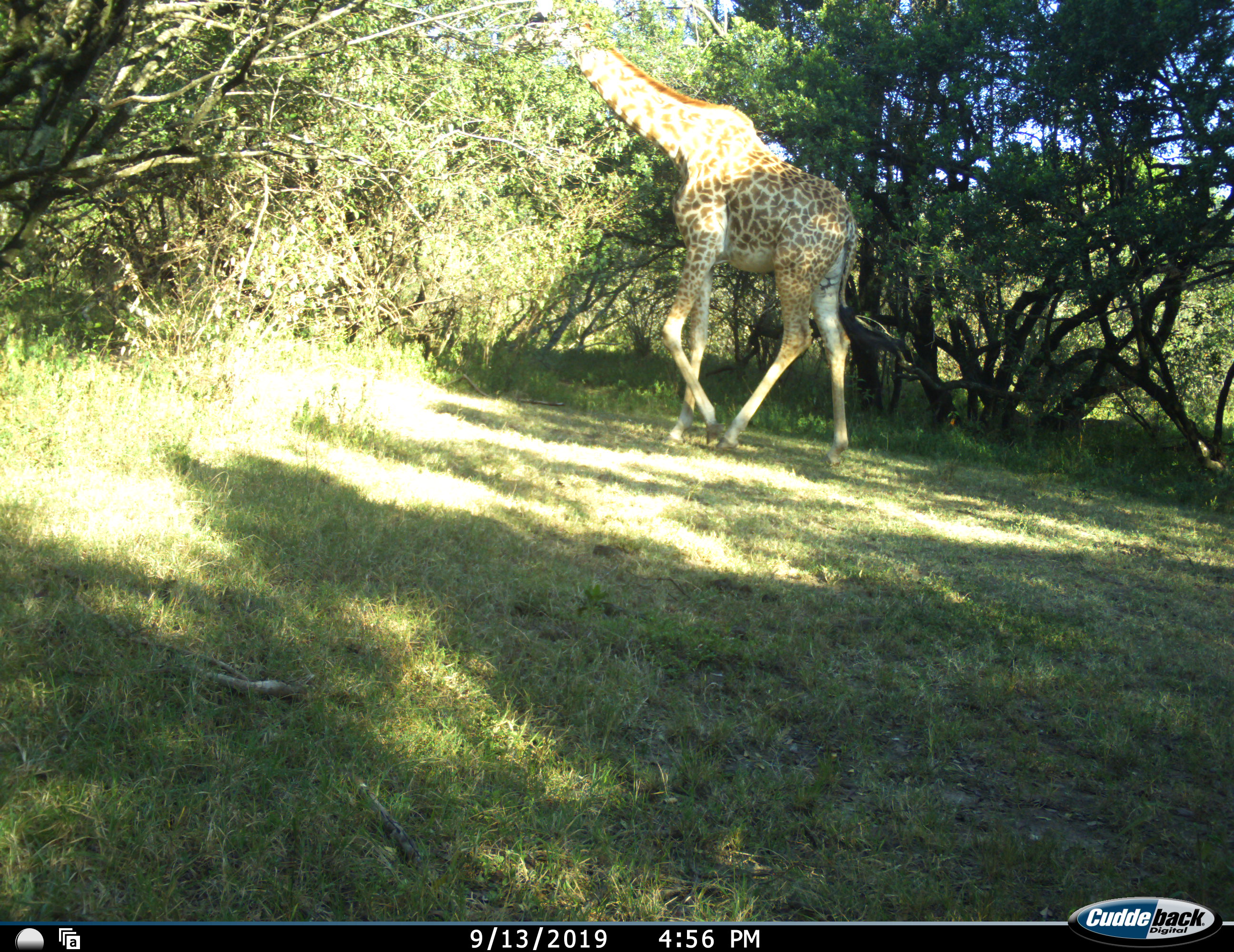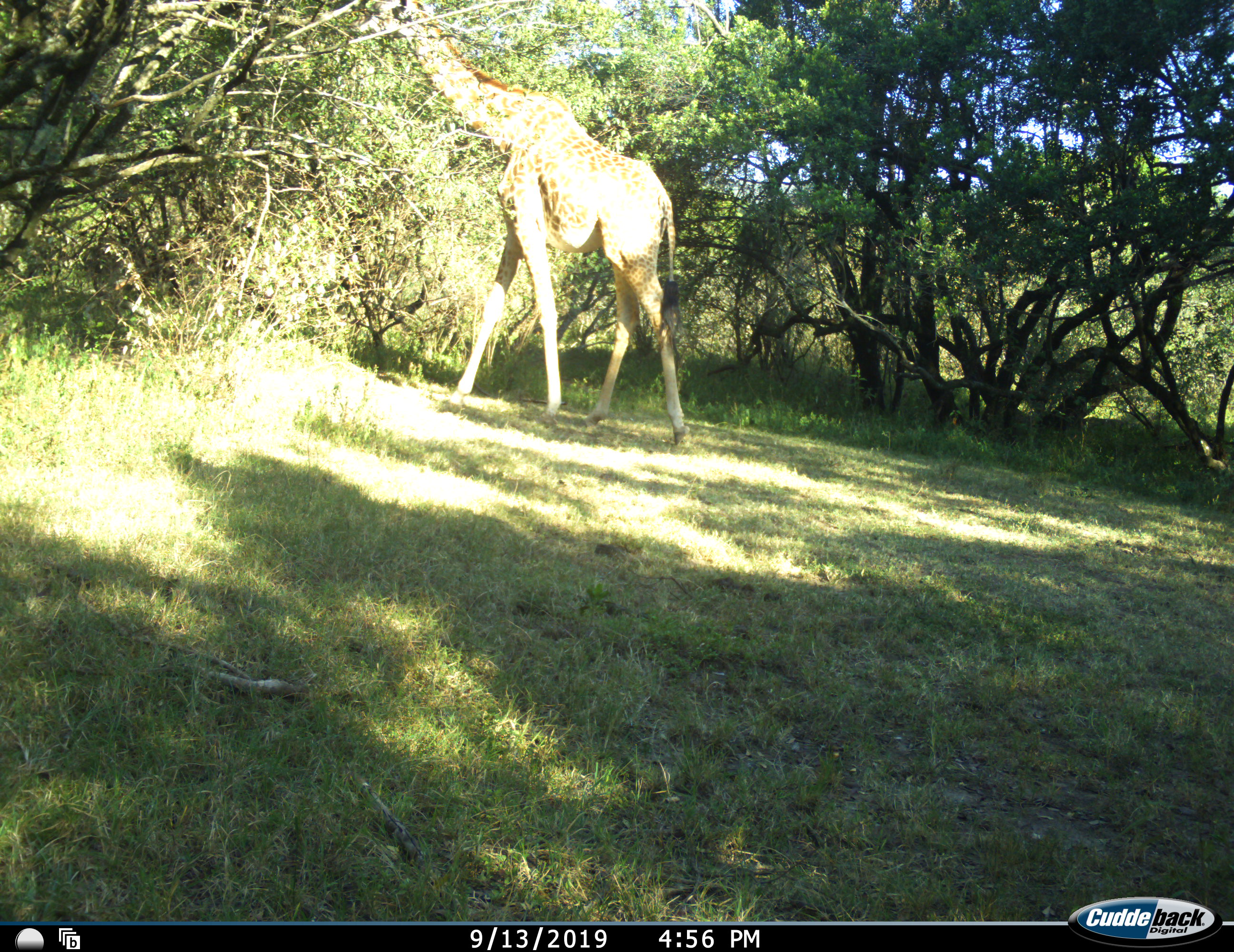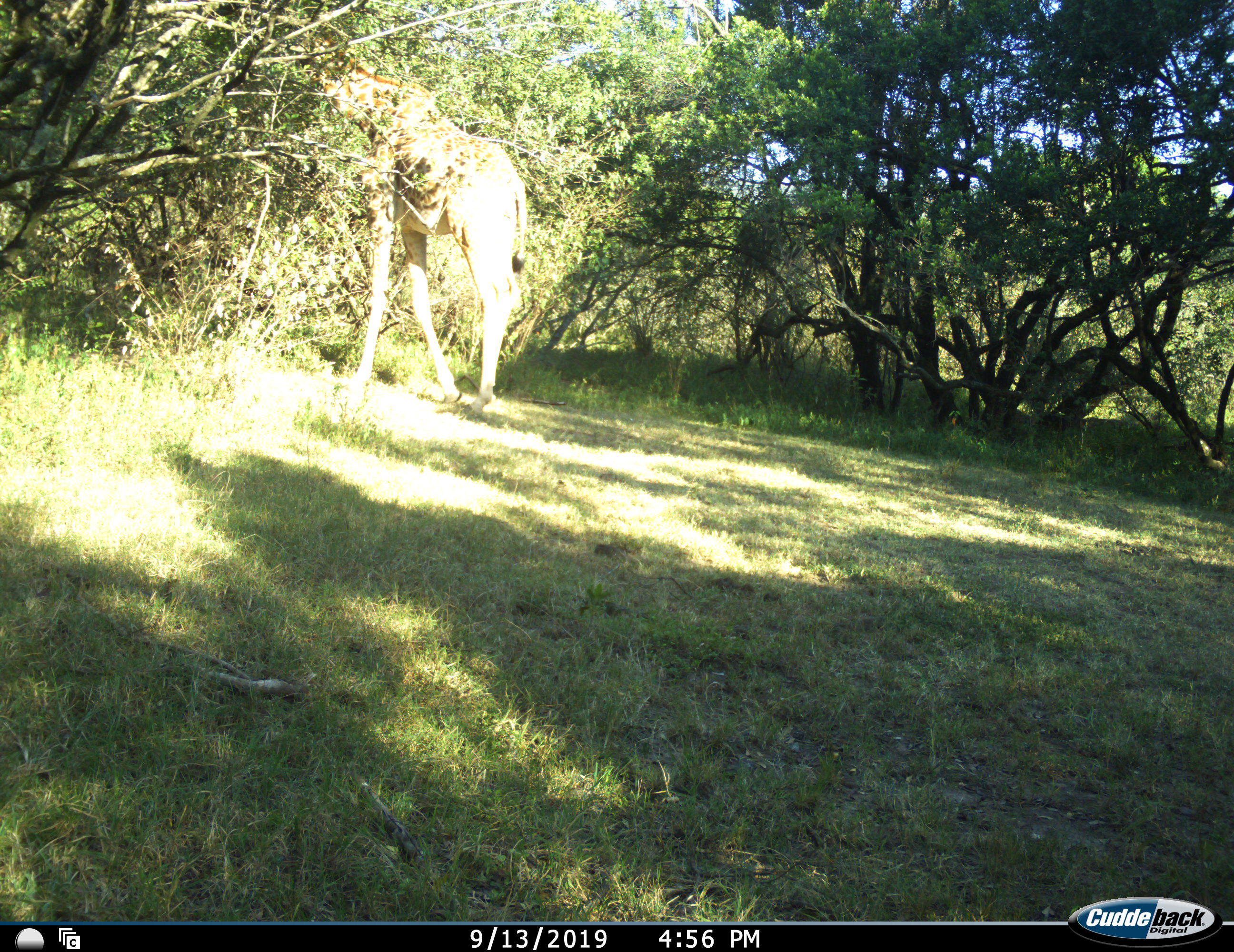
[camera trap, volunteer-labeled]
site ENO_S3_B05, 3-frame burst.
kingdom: Animalia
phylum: Chordata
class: Mammalia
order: Artiodactyla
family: Giraffidae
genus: Giraffa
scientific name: Giraffa camelopardalis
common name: giraffe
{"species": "giraffe (Giraffa camelopardalis)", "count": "1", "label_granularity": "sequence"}